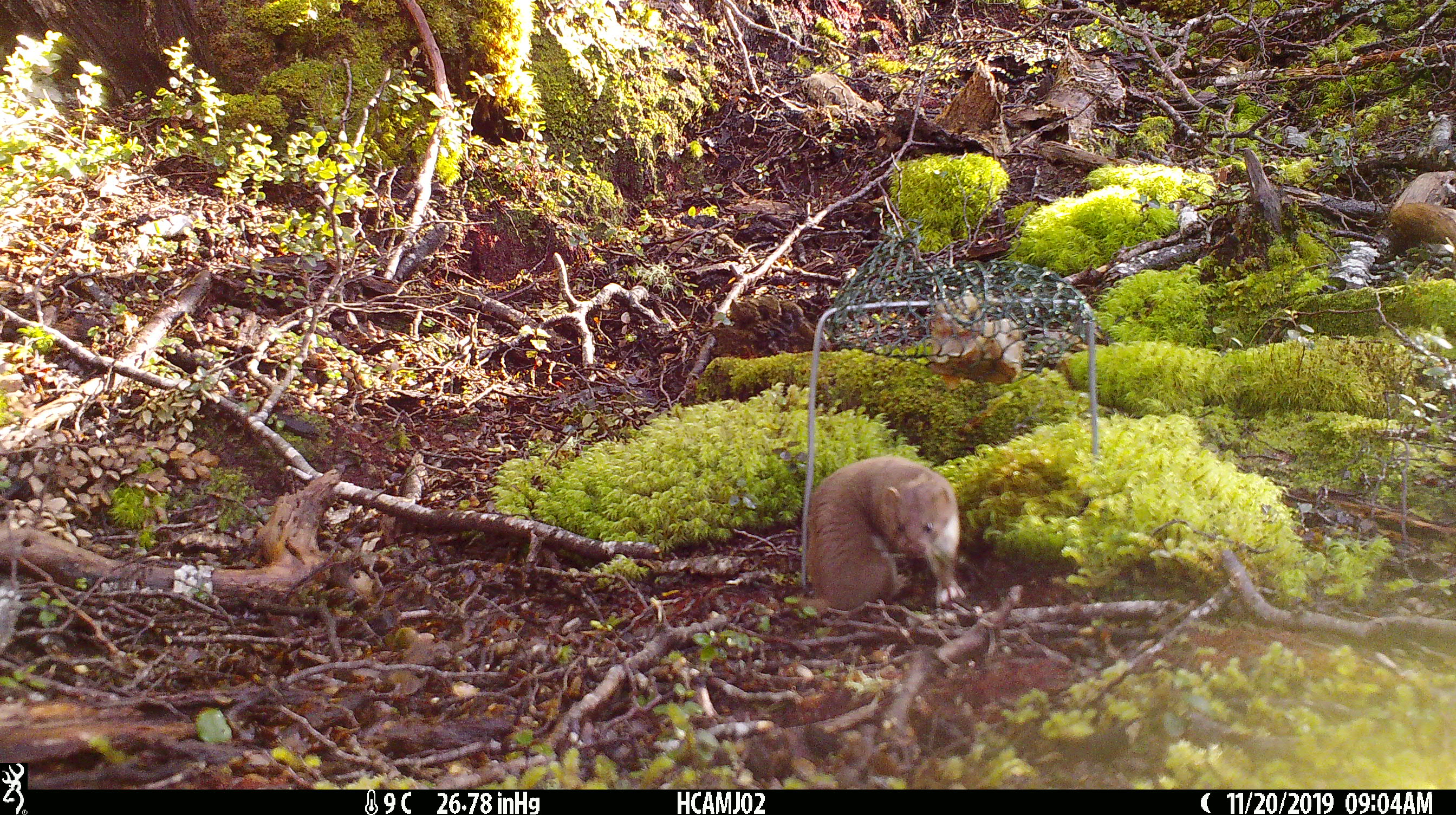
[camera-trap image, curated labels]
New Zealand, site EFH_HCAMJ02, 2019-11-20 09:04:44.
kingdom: Animalia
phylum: Chordata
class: Mammalia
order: Carnivora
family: Mustelidae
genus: Mustela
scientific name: Mustela nivalis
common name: least weasel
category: weasel